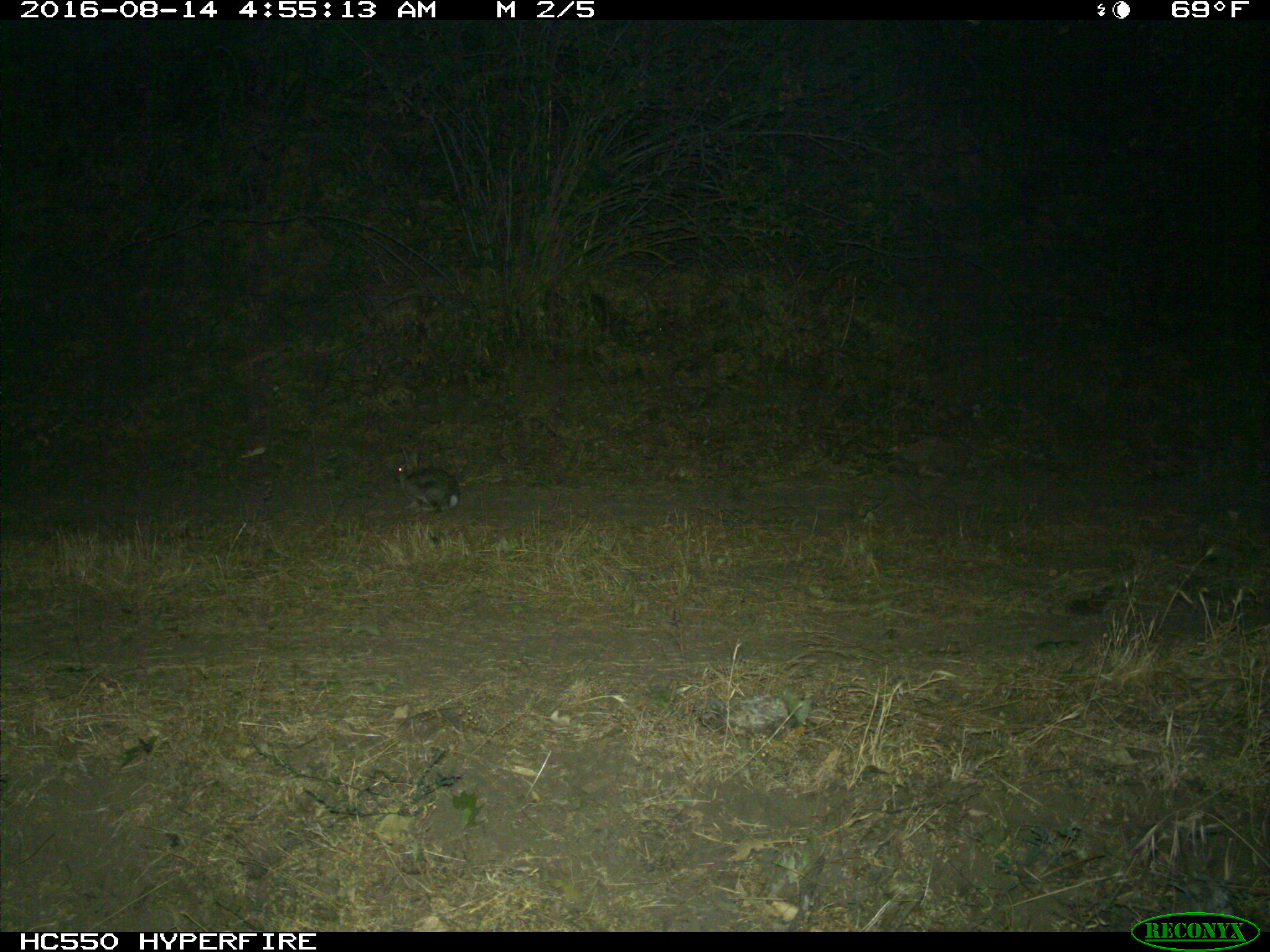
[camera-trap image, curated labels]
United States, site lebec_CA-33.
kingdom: Animalia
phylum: Chordata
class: Mammalia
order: Lagomorpha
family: Leporidae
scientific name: Leporidae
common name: rabbits and hares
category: unidentified rabbit